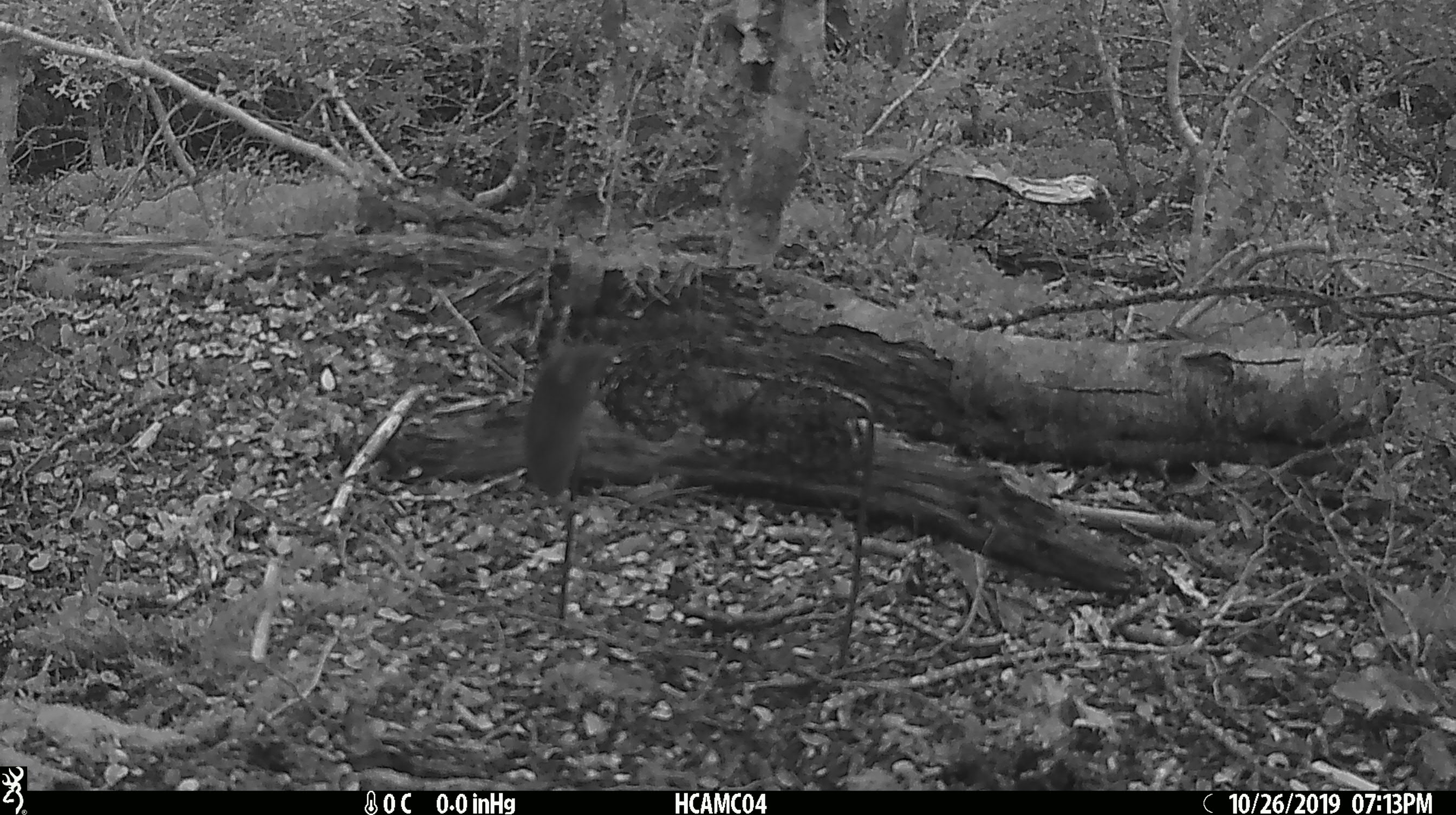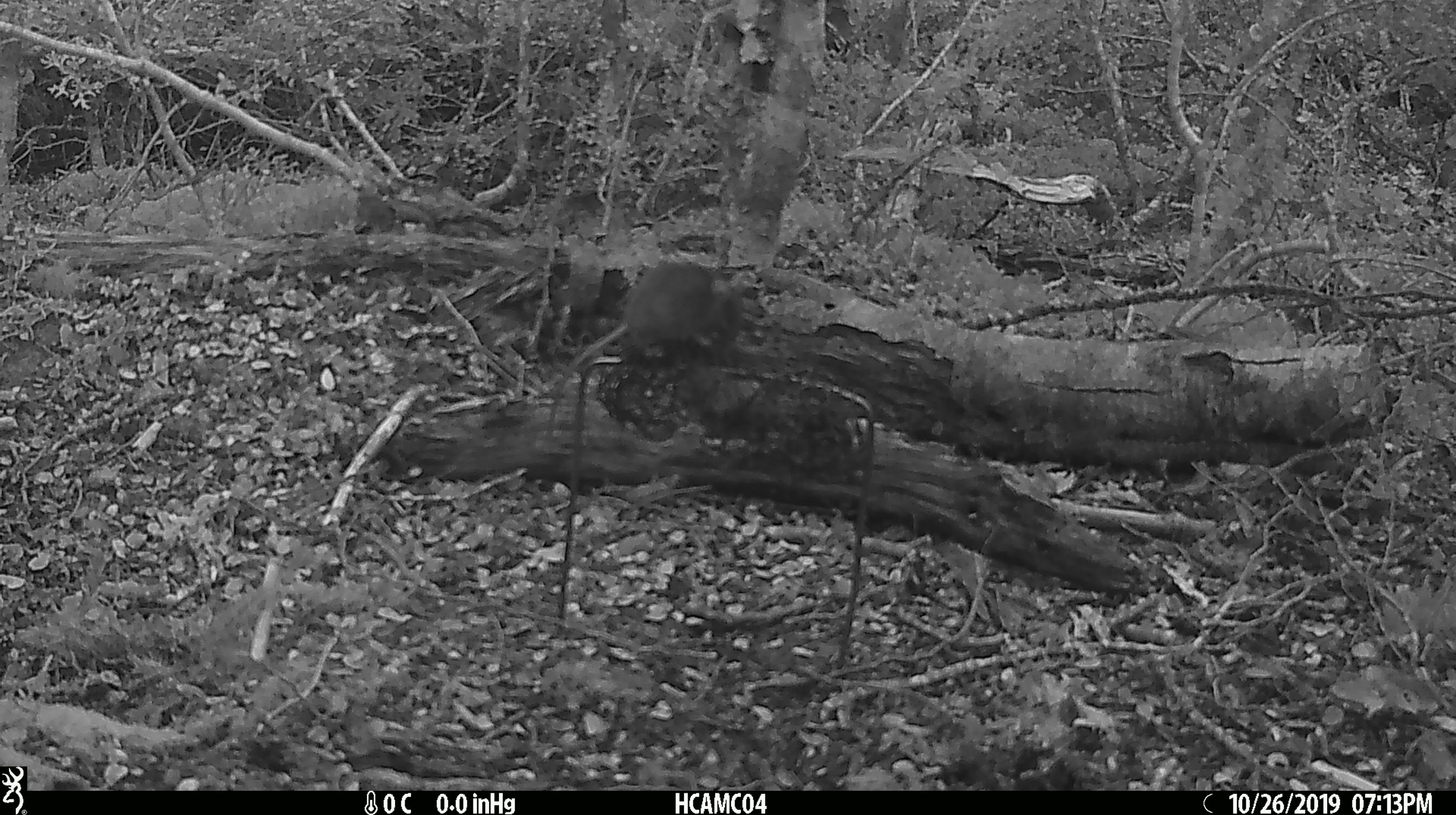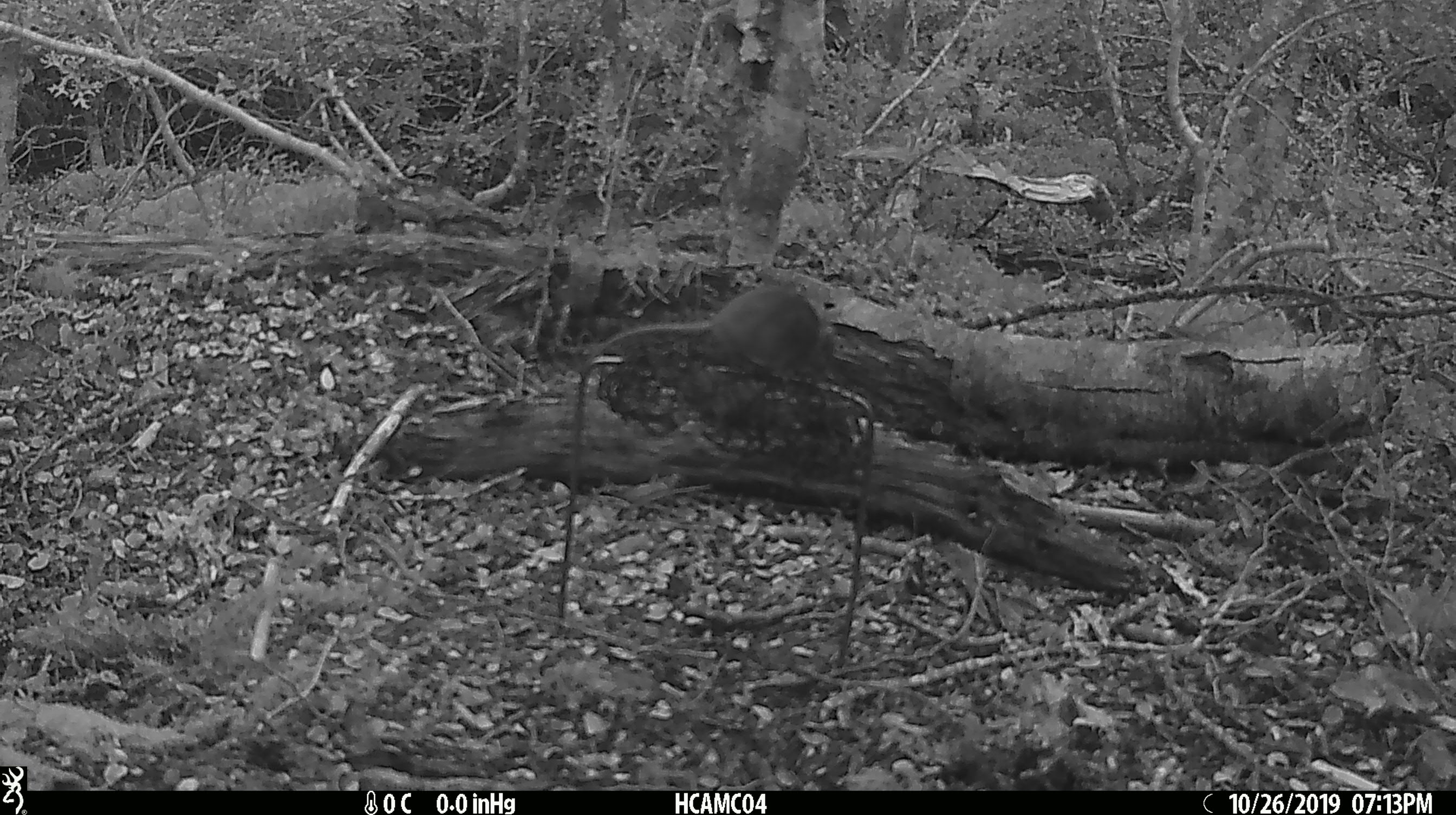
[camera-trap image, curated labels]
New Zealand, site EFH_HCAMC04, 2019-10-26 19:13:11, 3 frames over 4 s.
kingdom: Animalia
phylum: Chordata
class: Mammalia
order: Rodentia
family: Muridae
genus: Mus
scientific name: Mus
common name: mouse